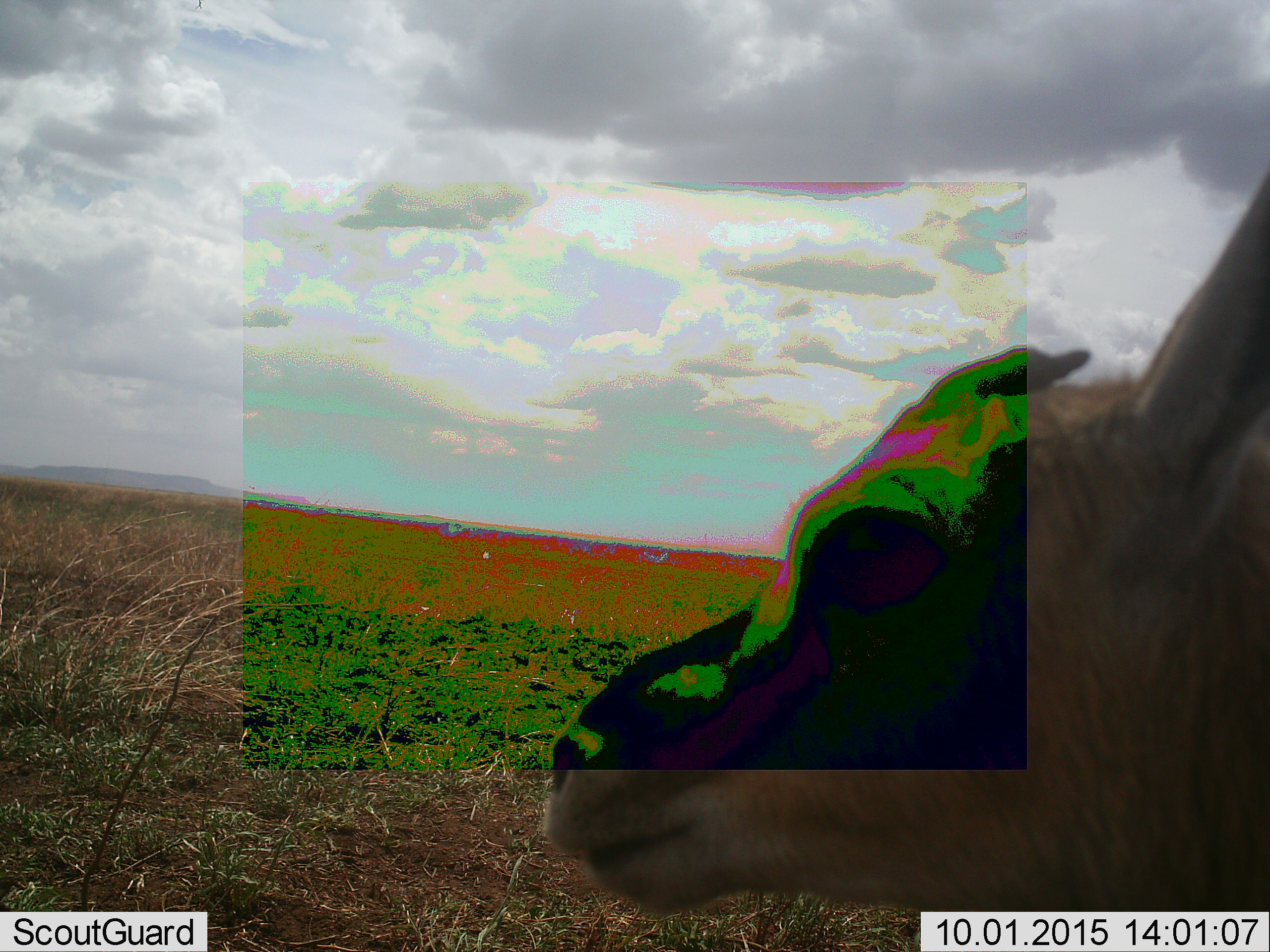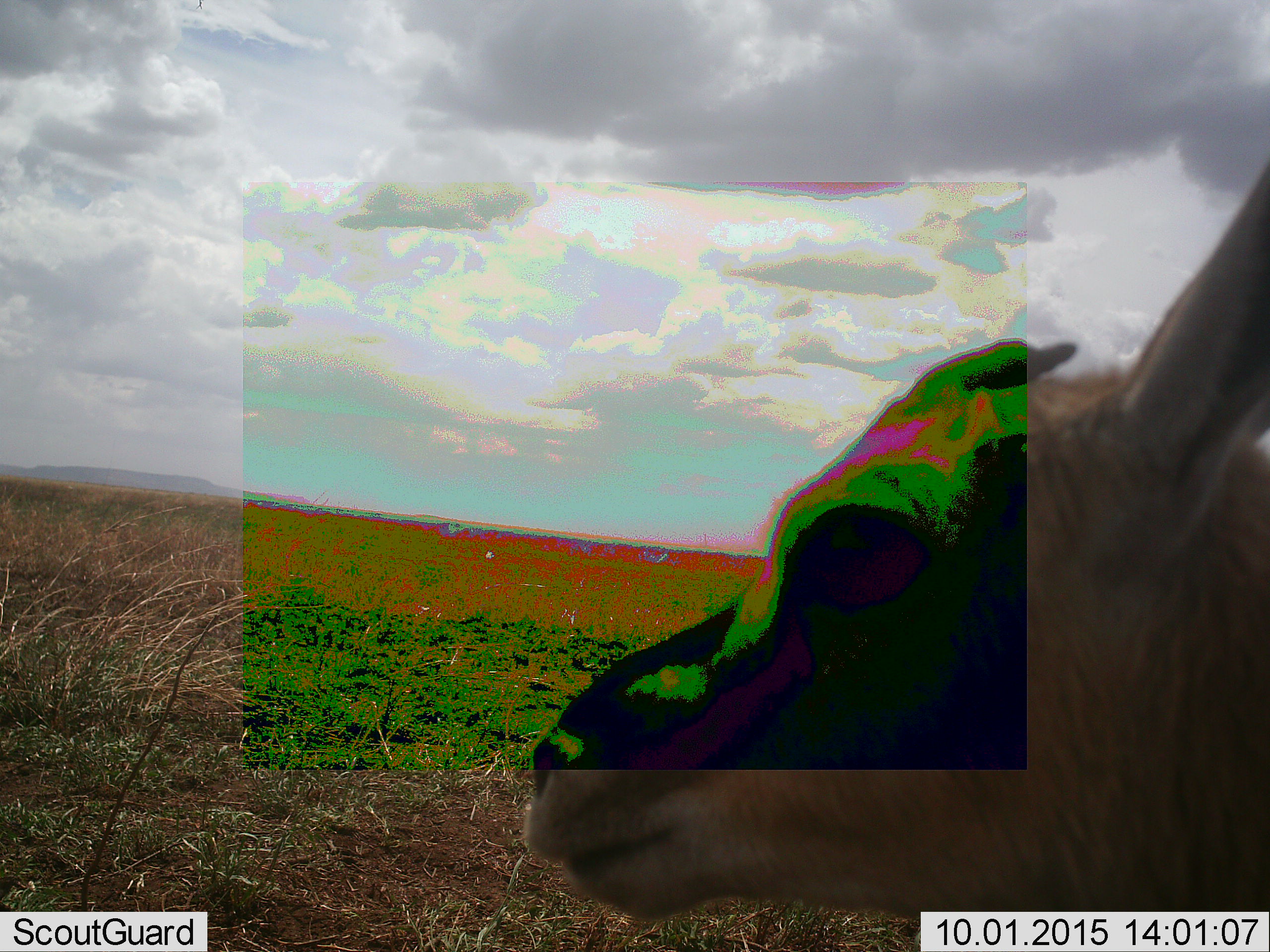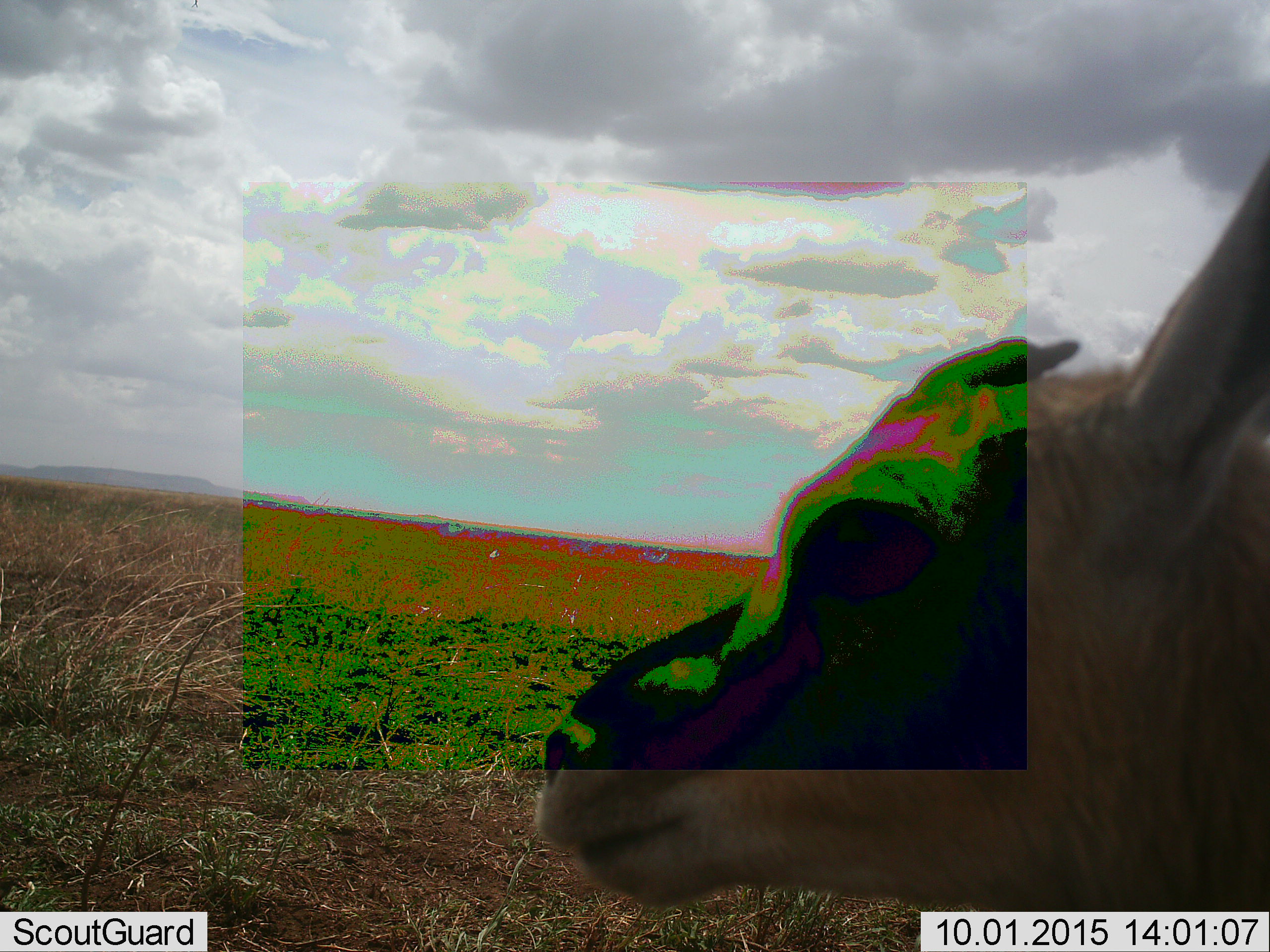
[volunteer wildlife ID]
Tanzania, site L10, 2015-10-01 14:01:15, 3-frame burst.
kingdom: Animalia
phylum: Chordata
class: Mammalia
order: Artiodactyla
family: Bovidae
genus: Eudorcas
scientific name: Eudorcas thomsonii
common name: thomson's gazelle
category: gazellethomsons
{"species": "gazellethomsons (thomson's gazelle) (Eudorcas thomsonii)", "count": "1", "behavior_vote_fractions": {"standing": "83%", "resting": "0%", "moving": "17%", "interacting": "0%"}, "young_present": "0%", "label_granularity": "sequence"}